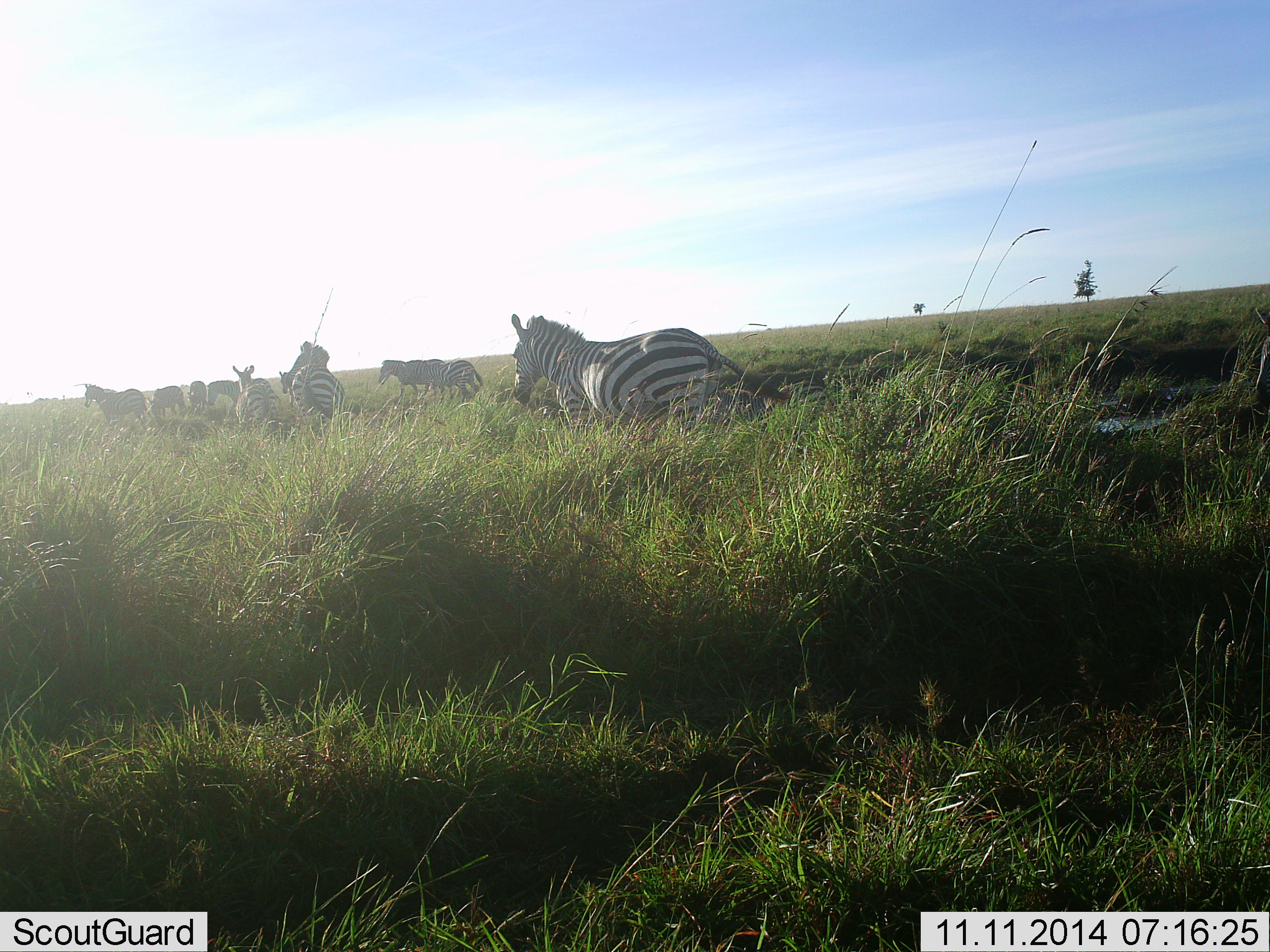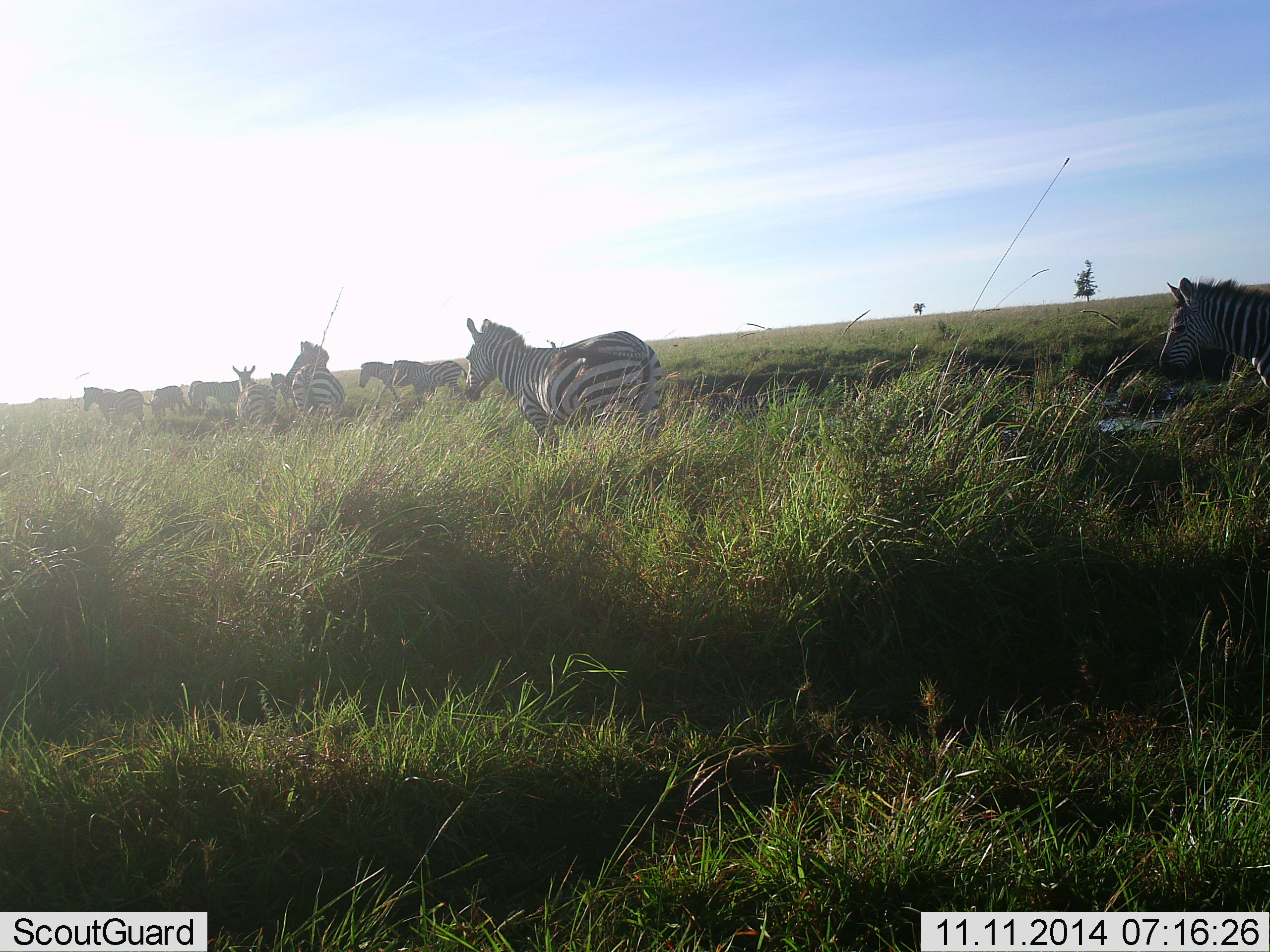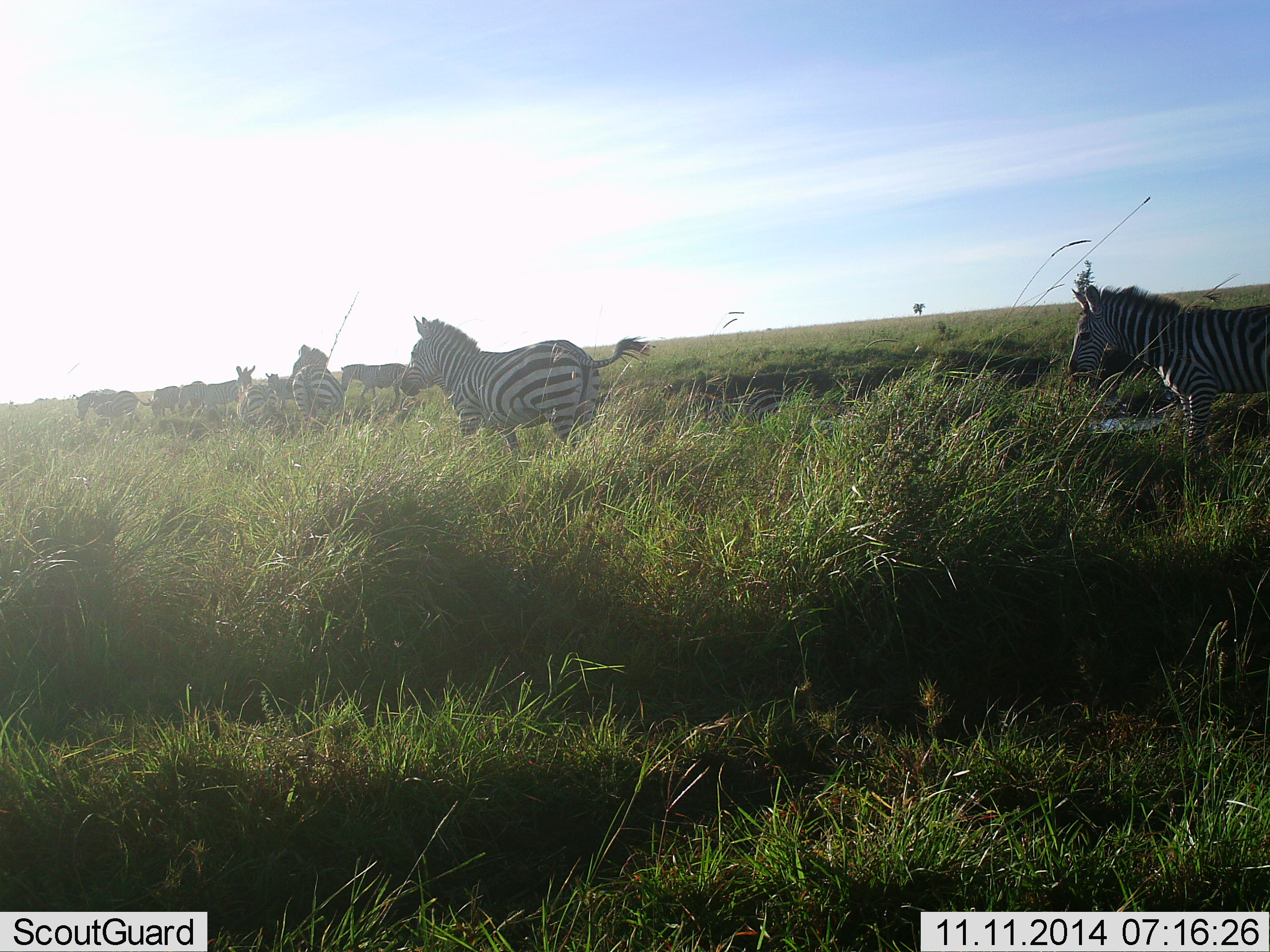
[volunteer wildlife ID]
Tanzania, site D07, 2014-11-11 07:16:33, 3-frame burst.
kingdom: Animalia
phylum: Chordata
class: Mammalia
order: Perissodactyla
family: Equidae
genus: Equus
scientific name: Equus quagga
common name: plains zebra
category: zebra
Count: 10.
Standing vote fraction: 60%.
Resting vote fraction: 10%.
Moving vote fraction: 80%.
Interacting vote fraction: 0%.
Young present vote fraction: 0%.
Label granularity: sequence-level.